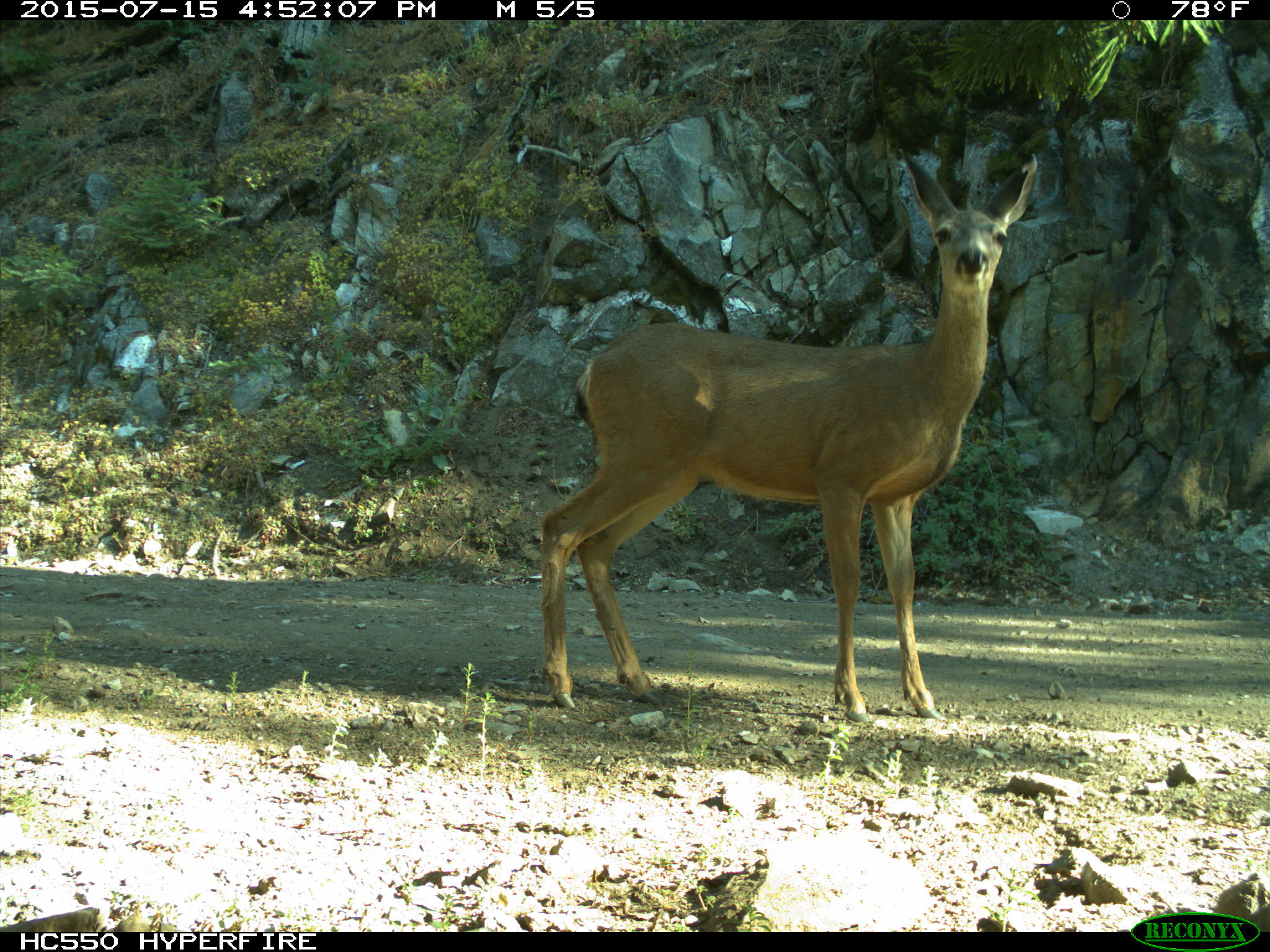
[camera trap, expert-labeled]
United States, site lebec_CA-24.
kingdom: Animalia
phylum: Chordata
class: Mammalia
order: Artiodactyla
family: Cervidae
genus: Odocoileus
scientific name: Odocoileus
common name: deer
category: unidentified deer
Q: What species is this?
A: Unidentified deer (deer) (Odocoileus).